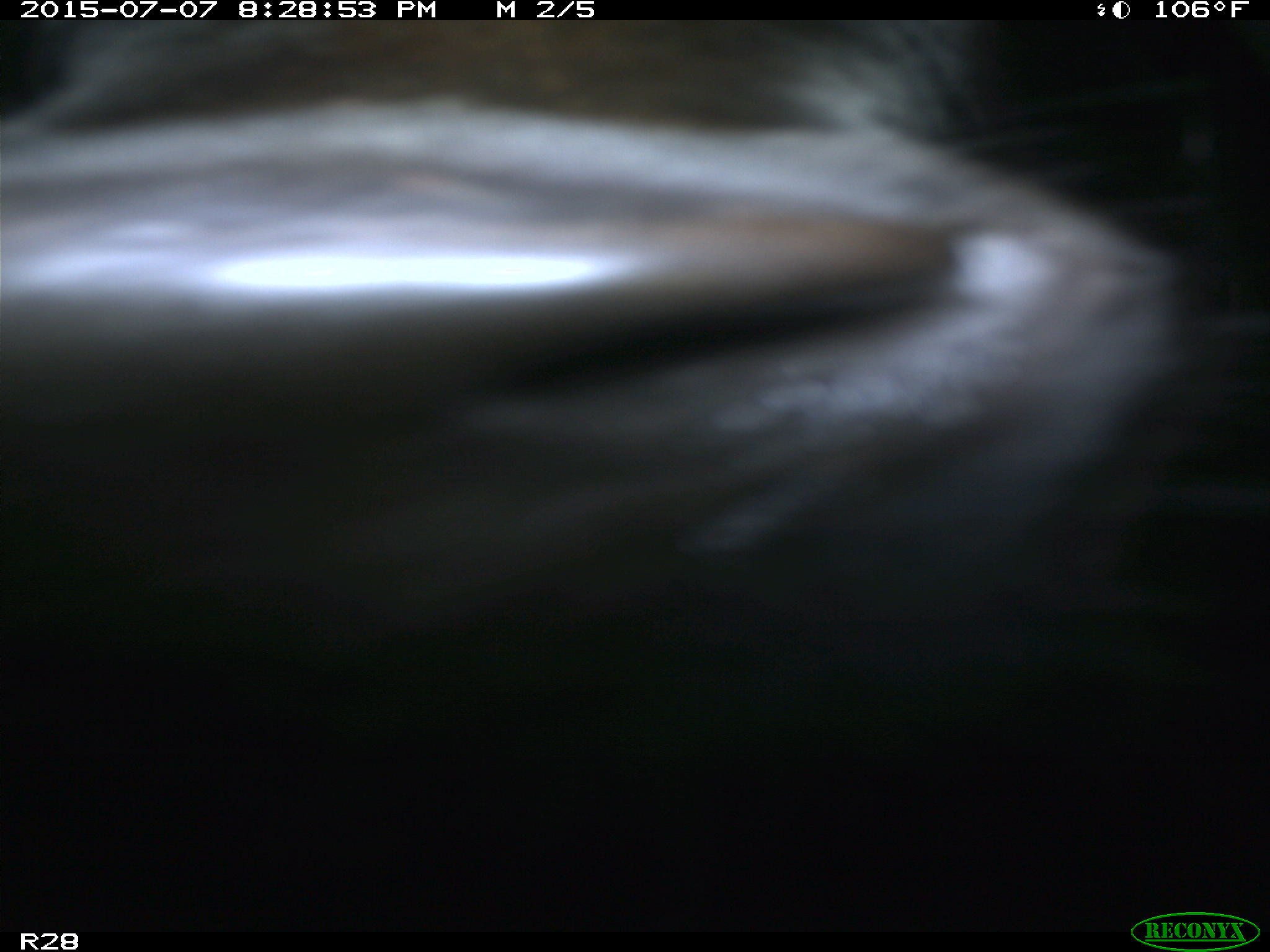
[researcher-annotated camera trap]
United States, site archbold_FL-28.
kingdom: Animalia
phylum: Chordata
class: Mammalia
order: Artiodactyla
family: Bovidae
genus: Bos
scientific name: Bos taurus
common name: domestic cow